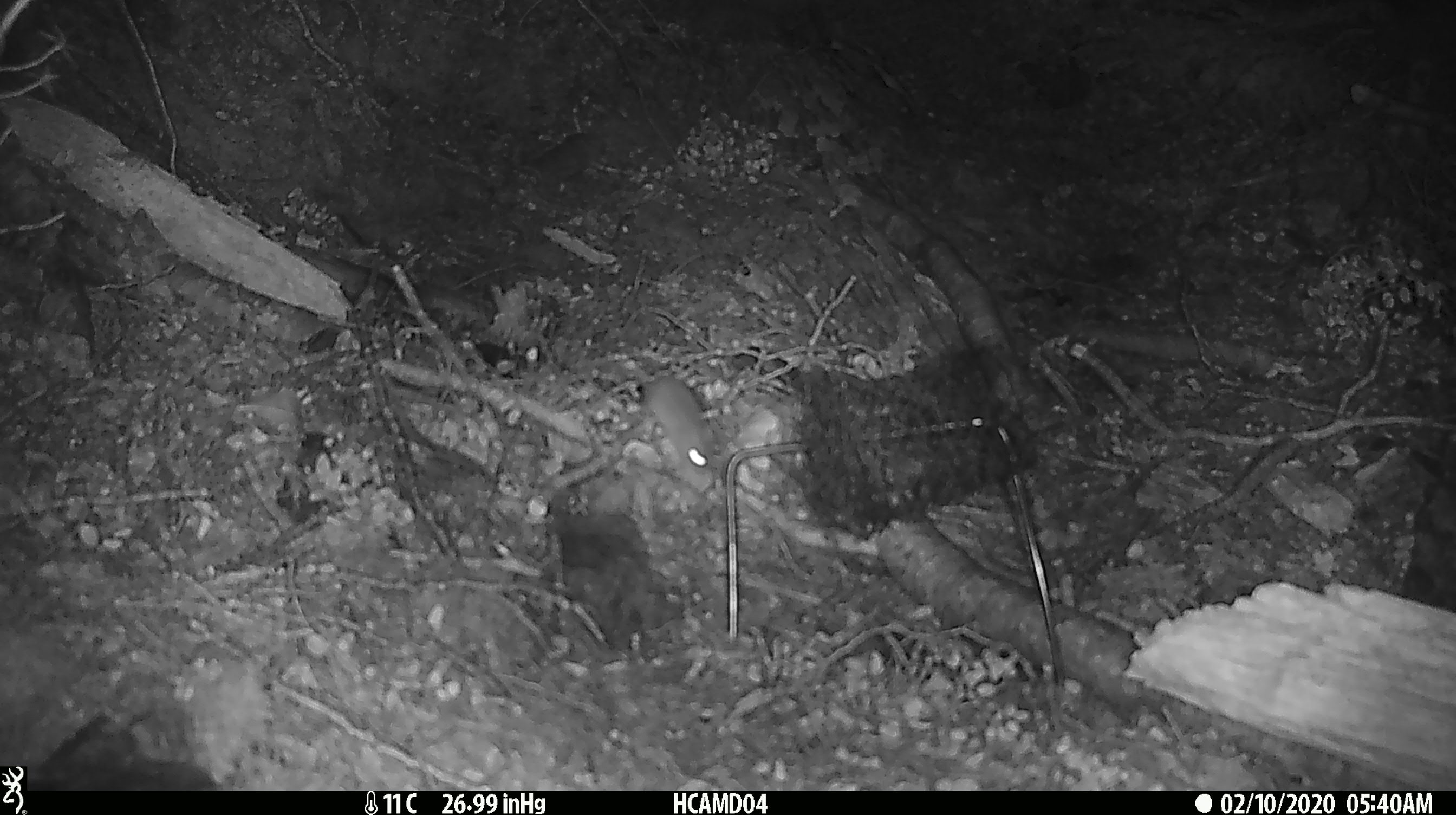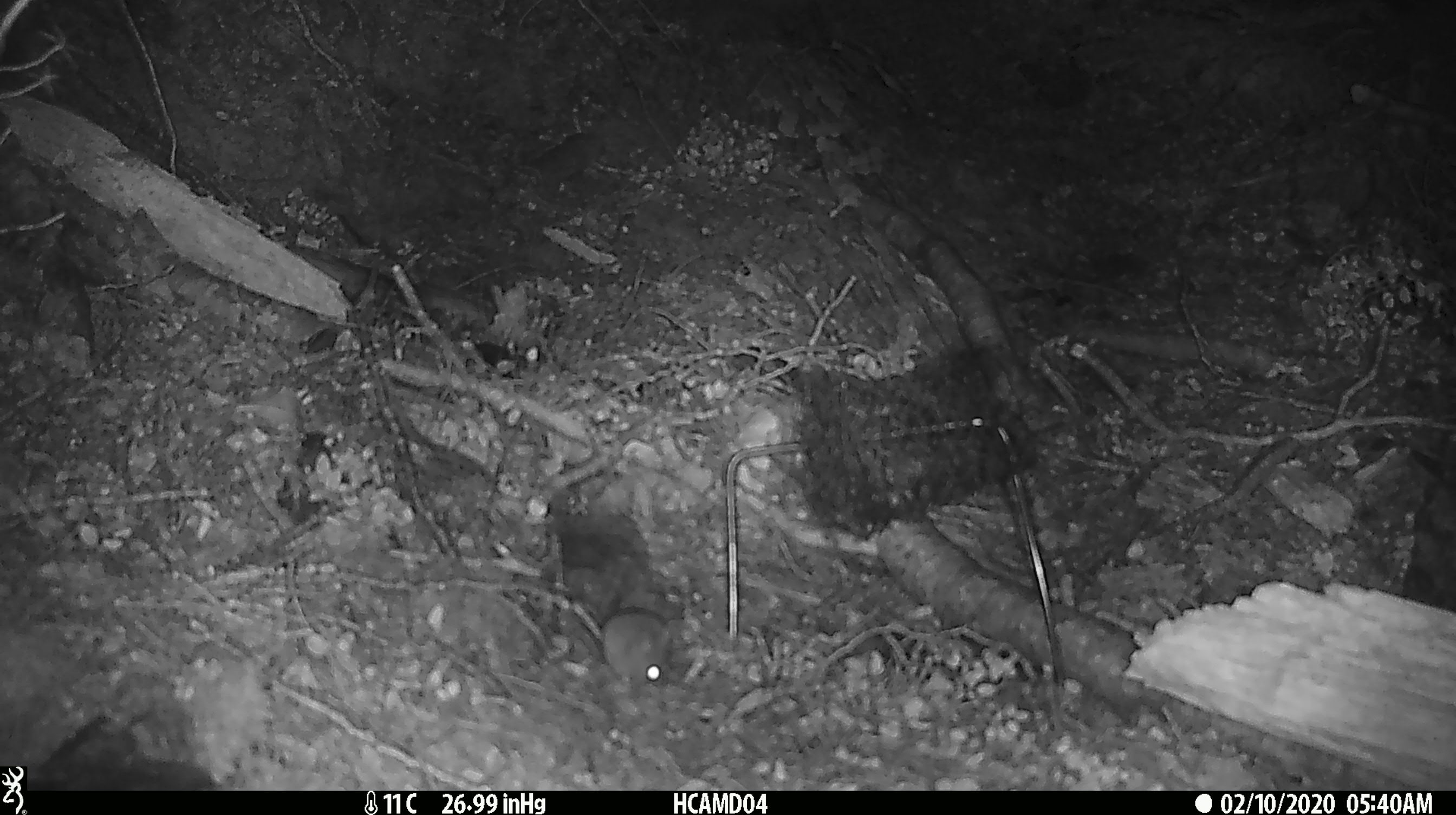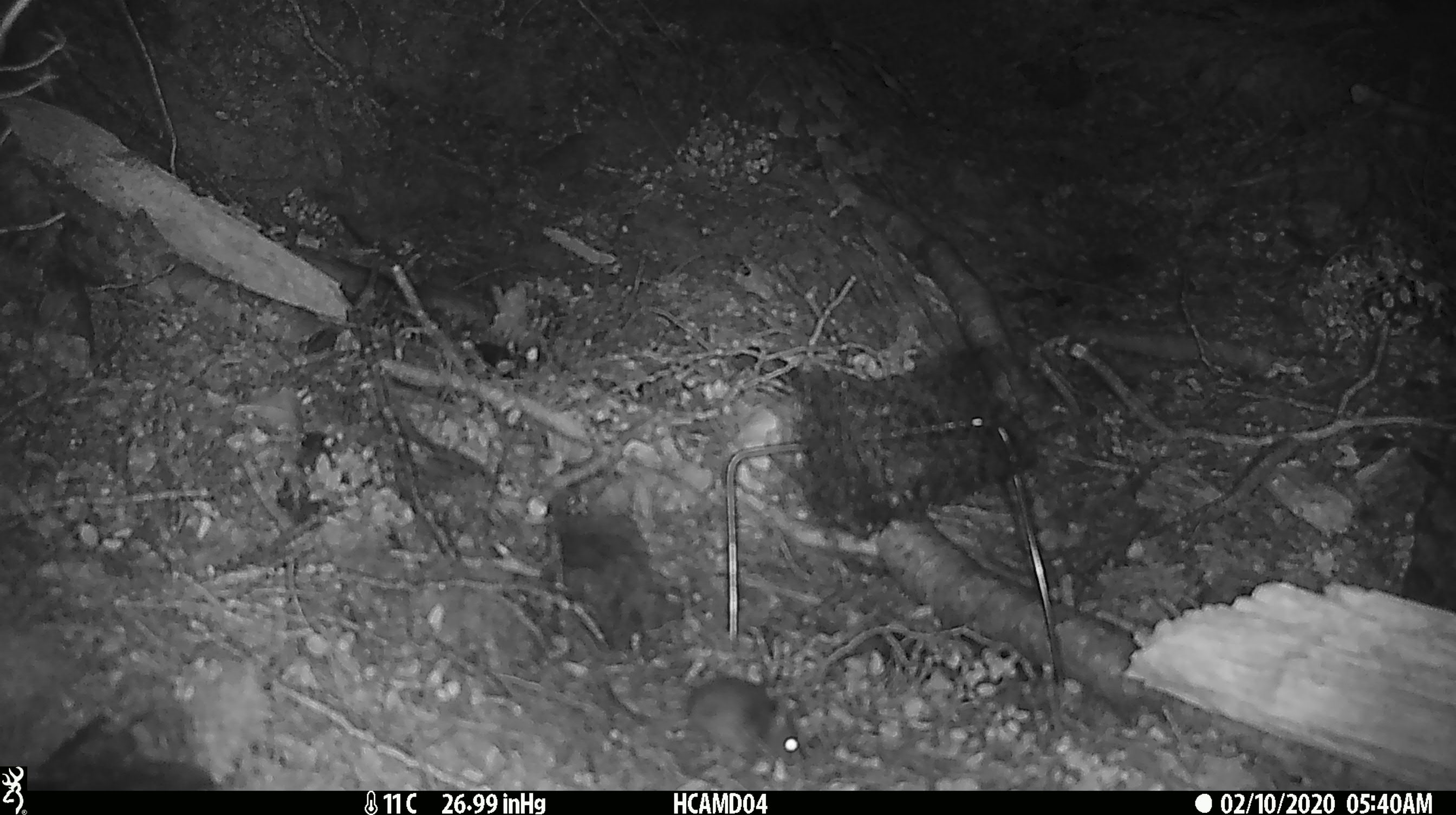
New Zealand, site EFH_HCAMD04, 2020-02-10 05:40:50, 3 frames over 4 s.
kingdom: Animalia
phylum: Chordata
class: Mammalia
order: Rodentia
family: Muridae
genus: Mus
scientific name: Mus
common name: mouse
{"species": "mouse (Mus)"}